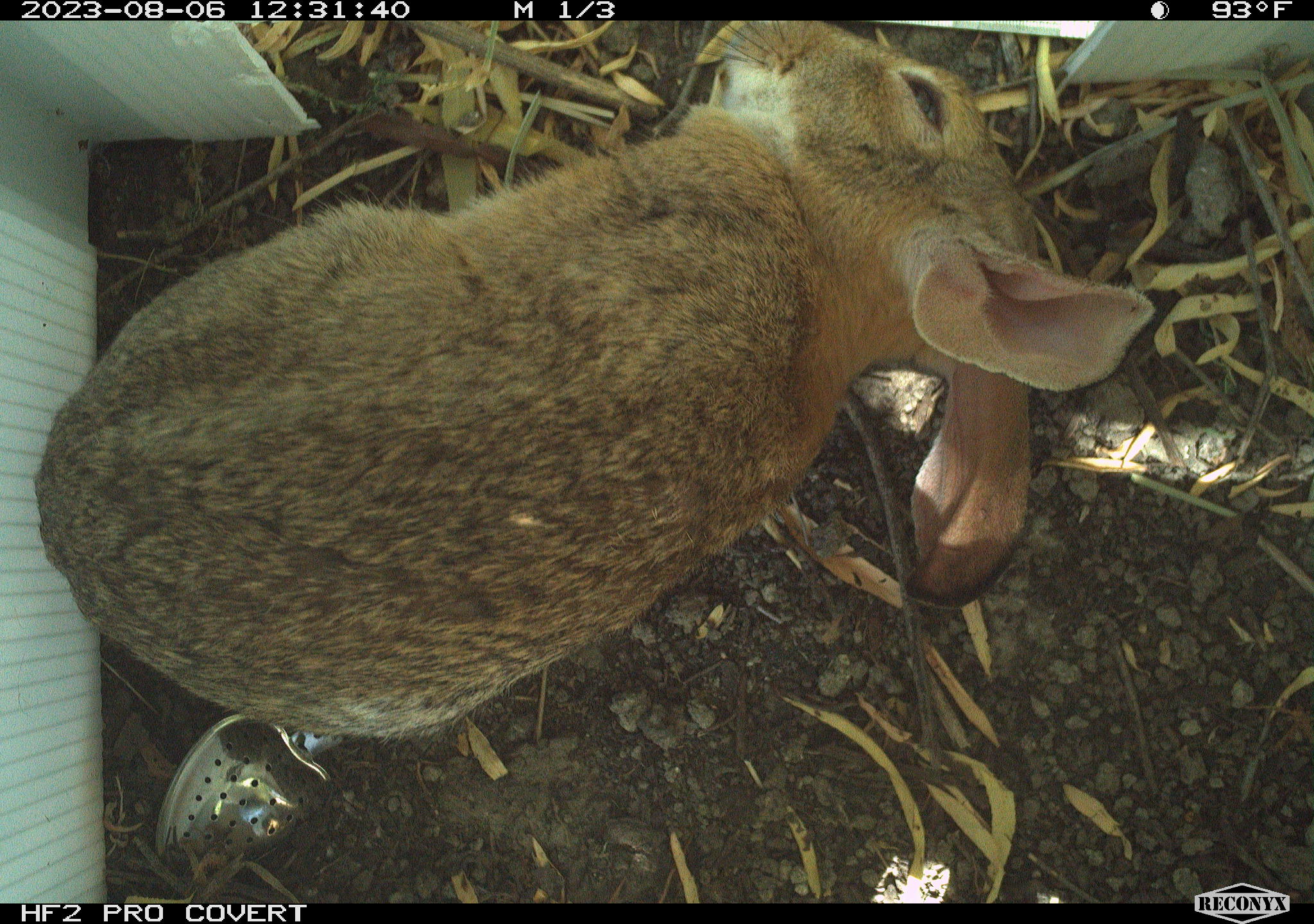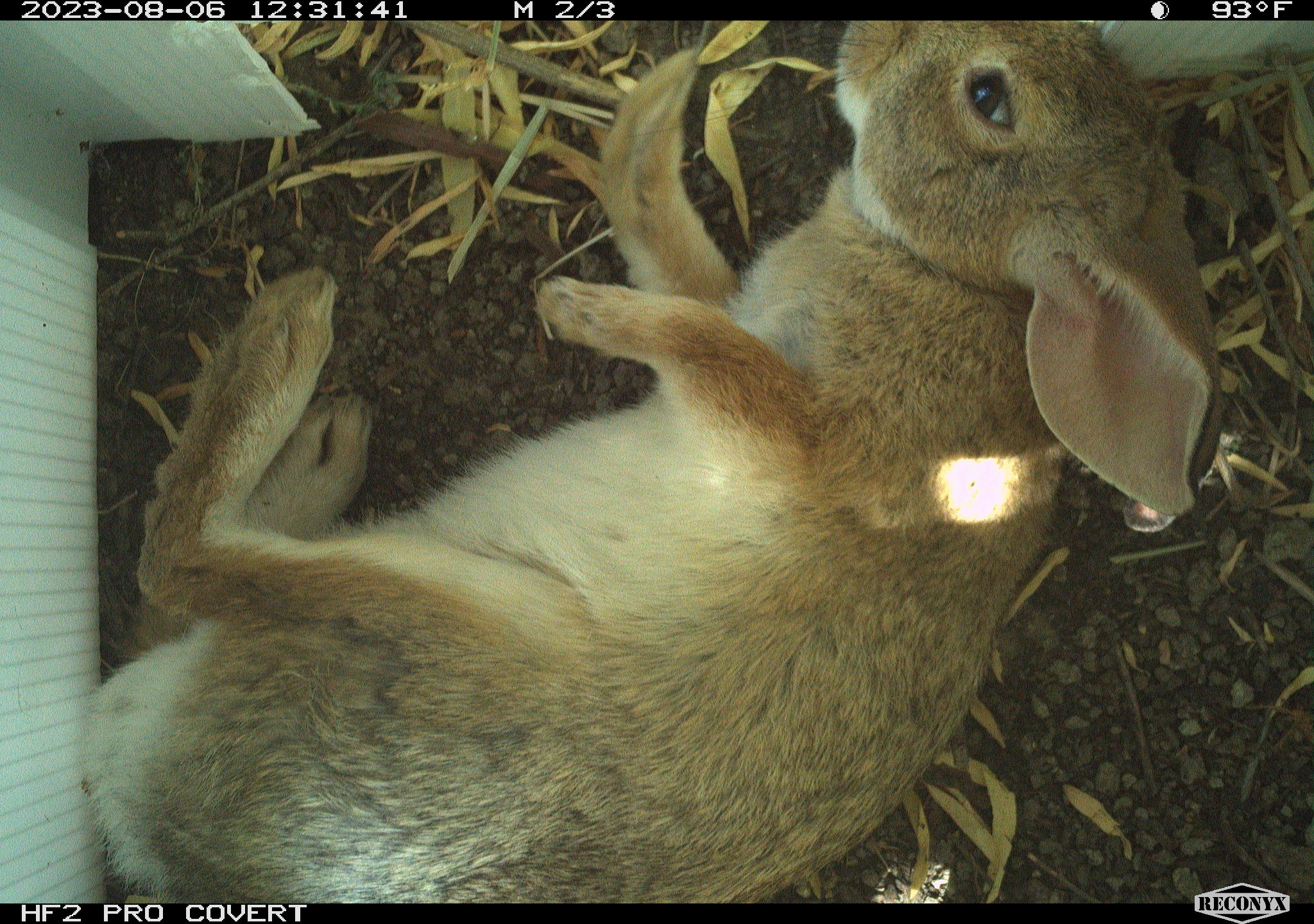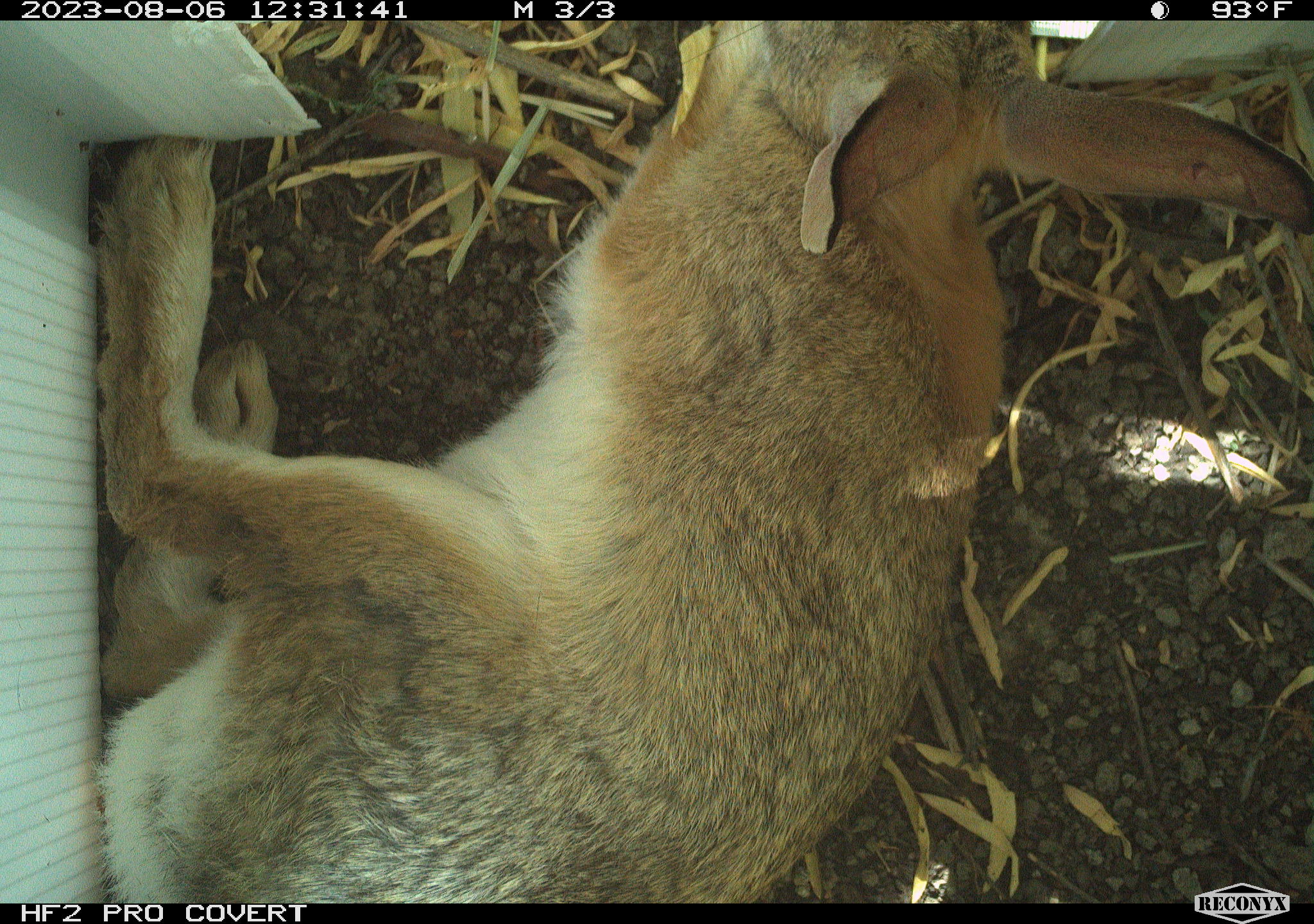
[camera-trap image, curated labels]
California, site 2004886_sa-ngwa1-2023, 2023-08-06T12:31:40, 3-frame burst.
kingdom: Animalia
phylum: Chordata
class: Mammalia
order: Lagomorpha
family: Leporidae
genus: Sylvilagus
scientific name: Sylvilagus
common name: cottontail rabbits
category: sylvilagus species